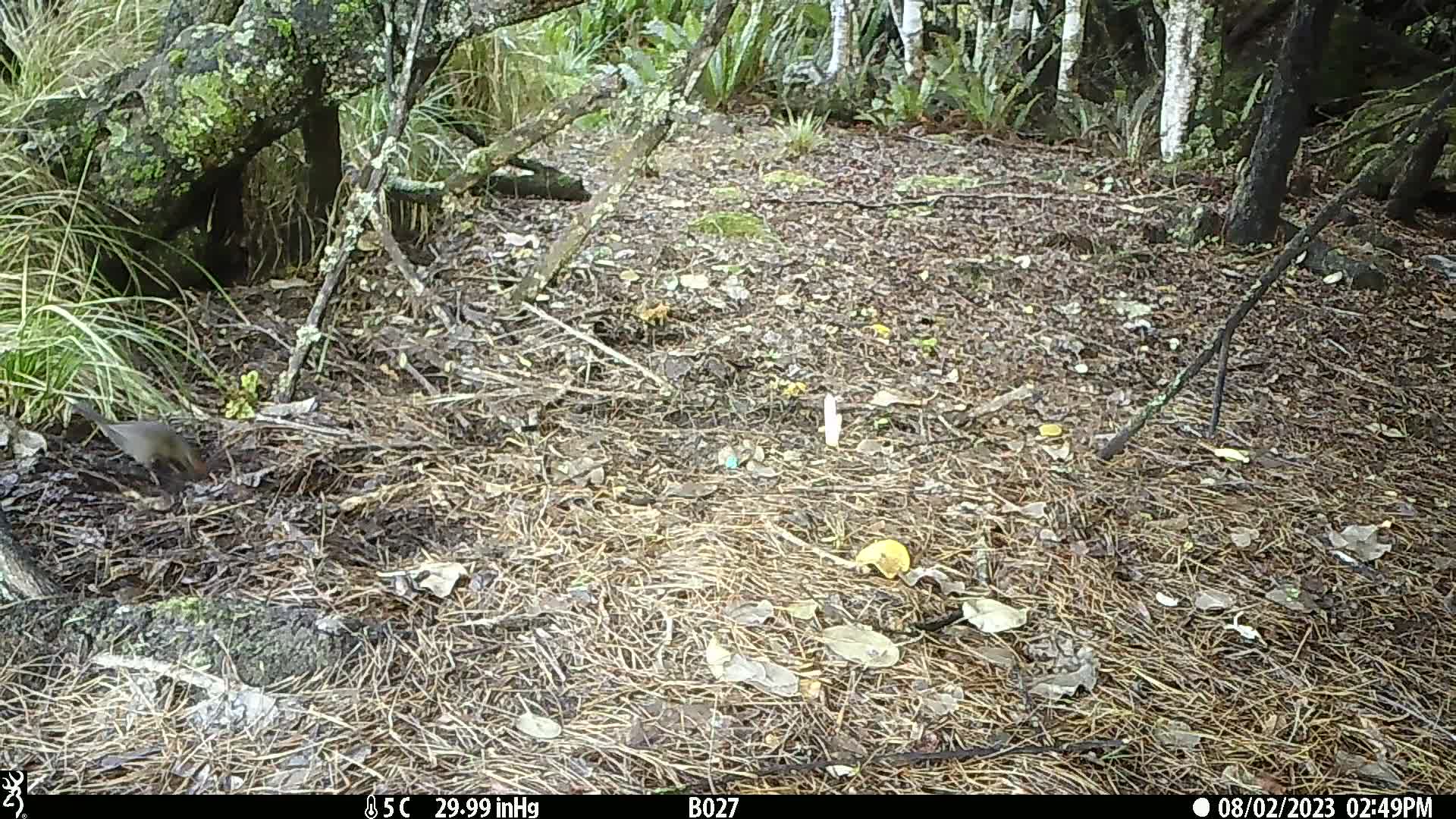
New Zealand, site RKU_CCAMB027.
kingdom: Animalia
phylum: Chordata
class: Aves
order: Passeriformes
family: Turdidae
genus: Turdus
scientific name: Turdus merula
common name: eurasian blackbird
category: blackbird